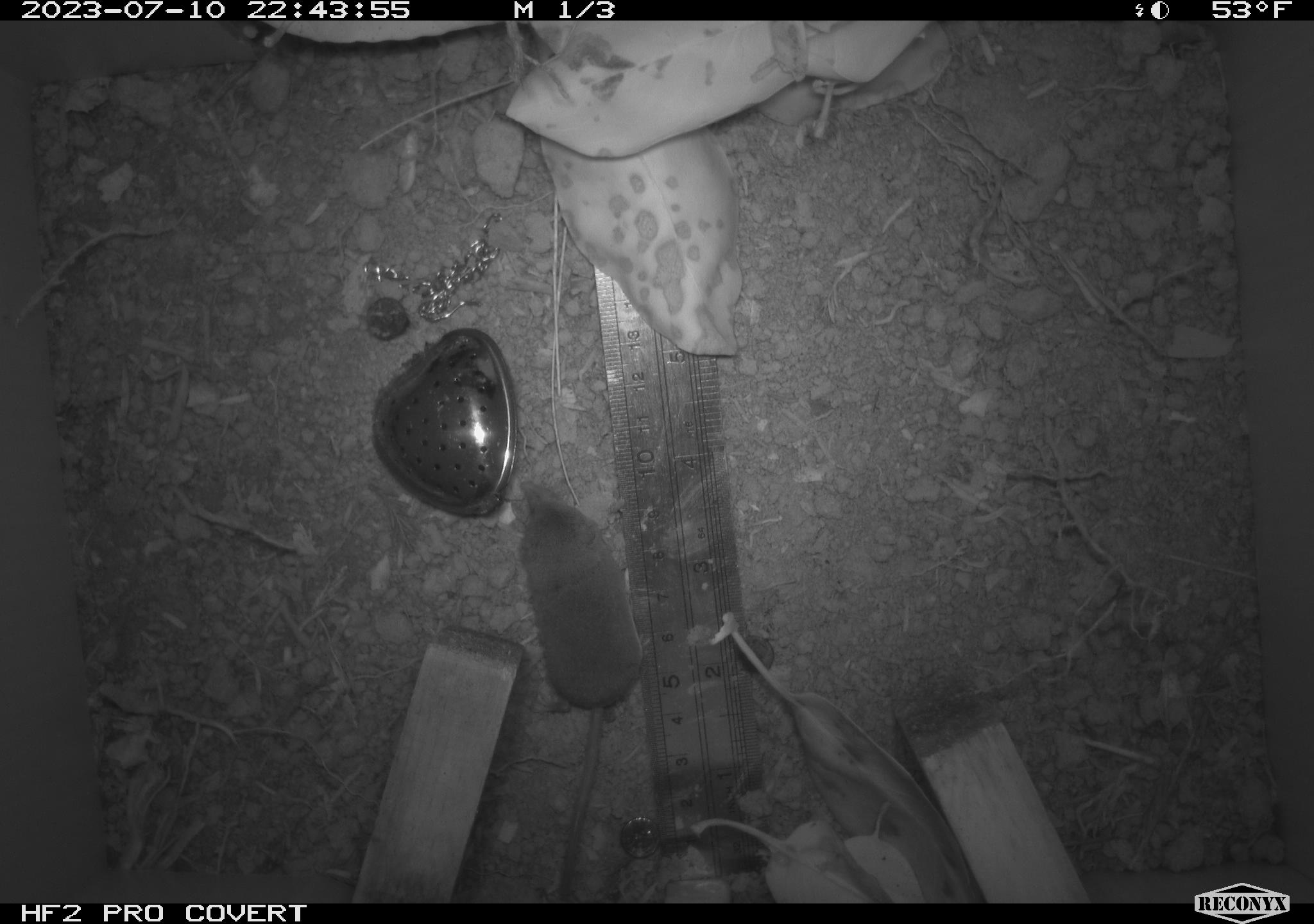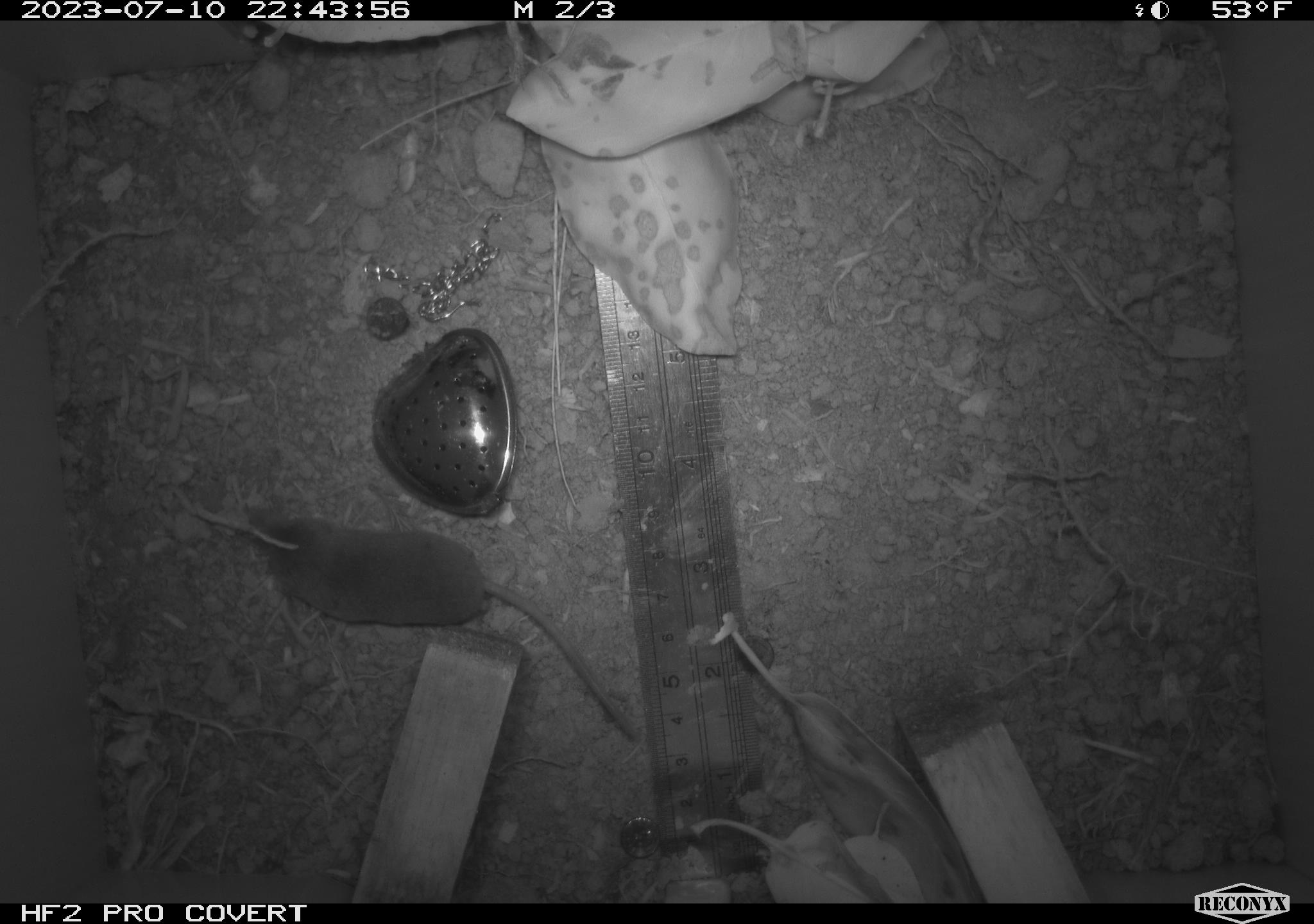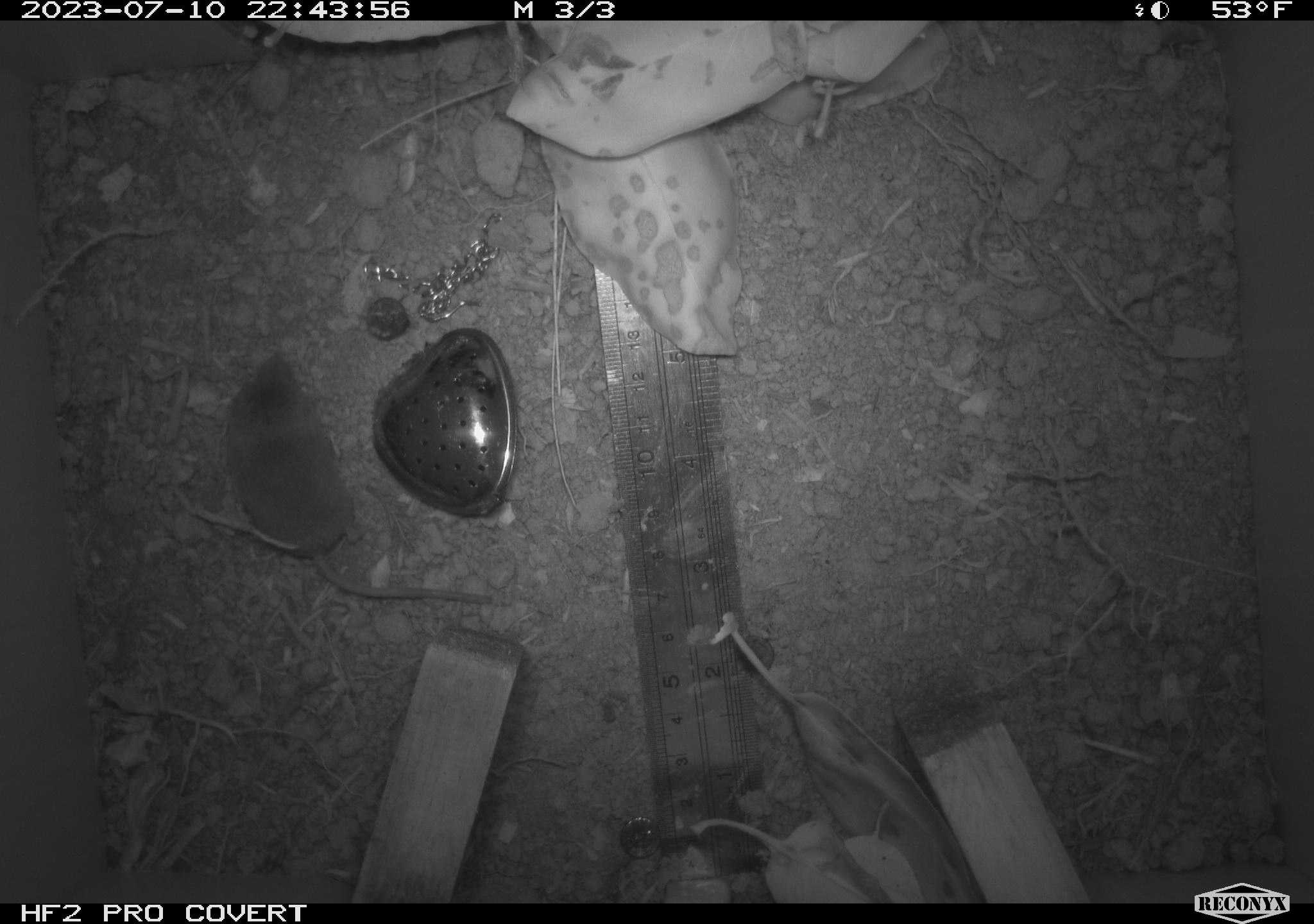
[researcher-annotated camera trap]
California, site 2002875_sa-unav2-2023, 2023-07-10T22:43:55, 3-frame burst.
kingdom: Animalia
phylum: Chordata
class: Mammalia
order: Eulipotyphla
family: Soricidae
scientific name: Soricidae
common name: shrews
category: soricidae family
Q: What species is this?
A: Soricidae family (shrews) (Soricidae).